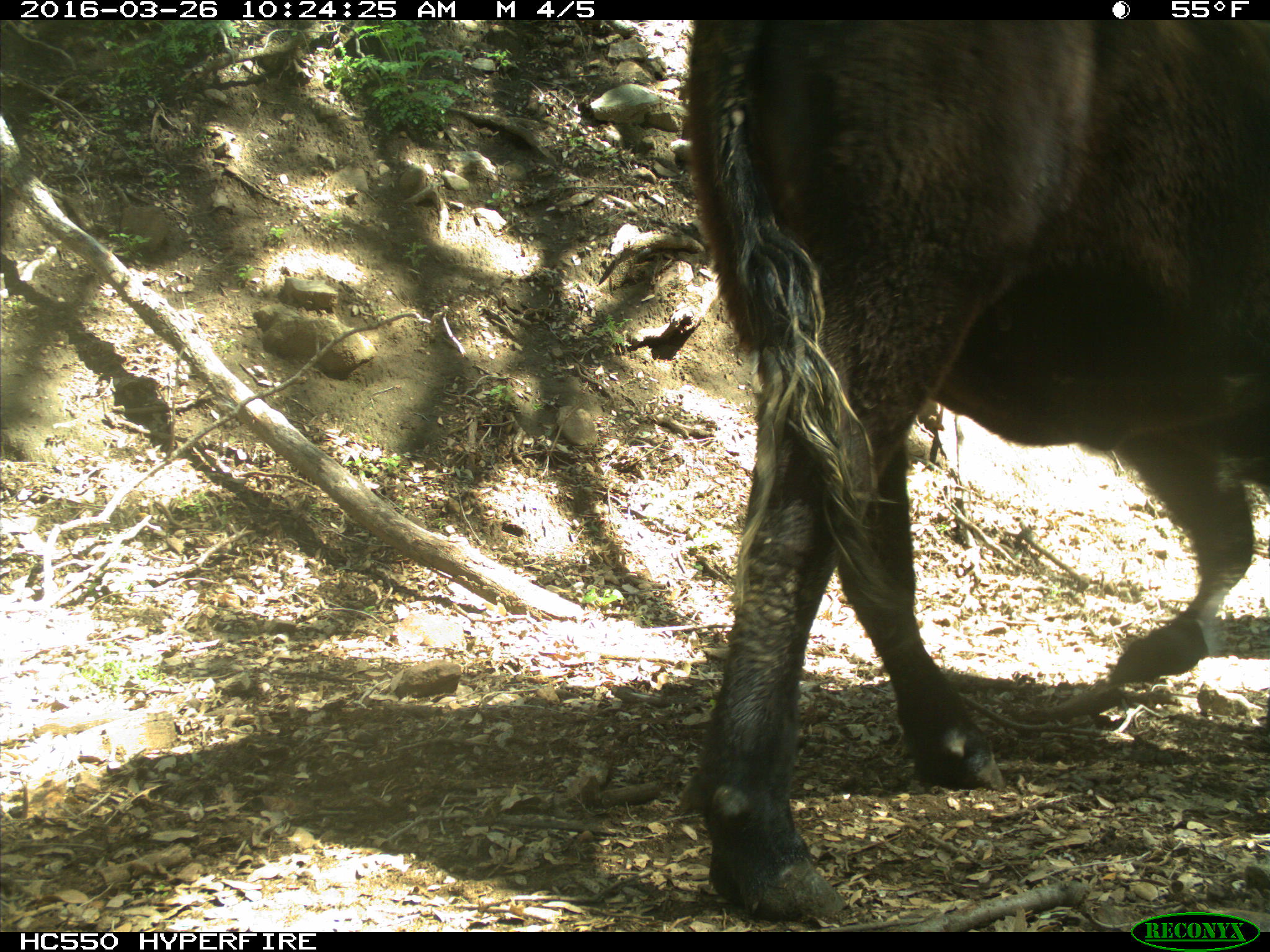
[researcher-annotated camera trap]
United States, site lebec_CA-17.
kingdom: Animalia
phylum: Chordata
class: Mammalia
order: Artiodactyla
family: Bovidae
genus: Bos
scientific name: Bos taurus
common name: domestic cow